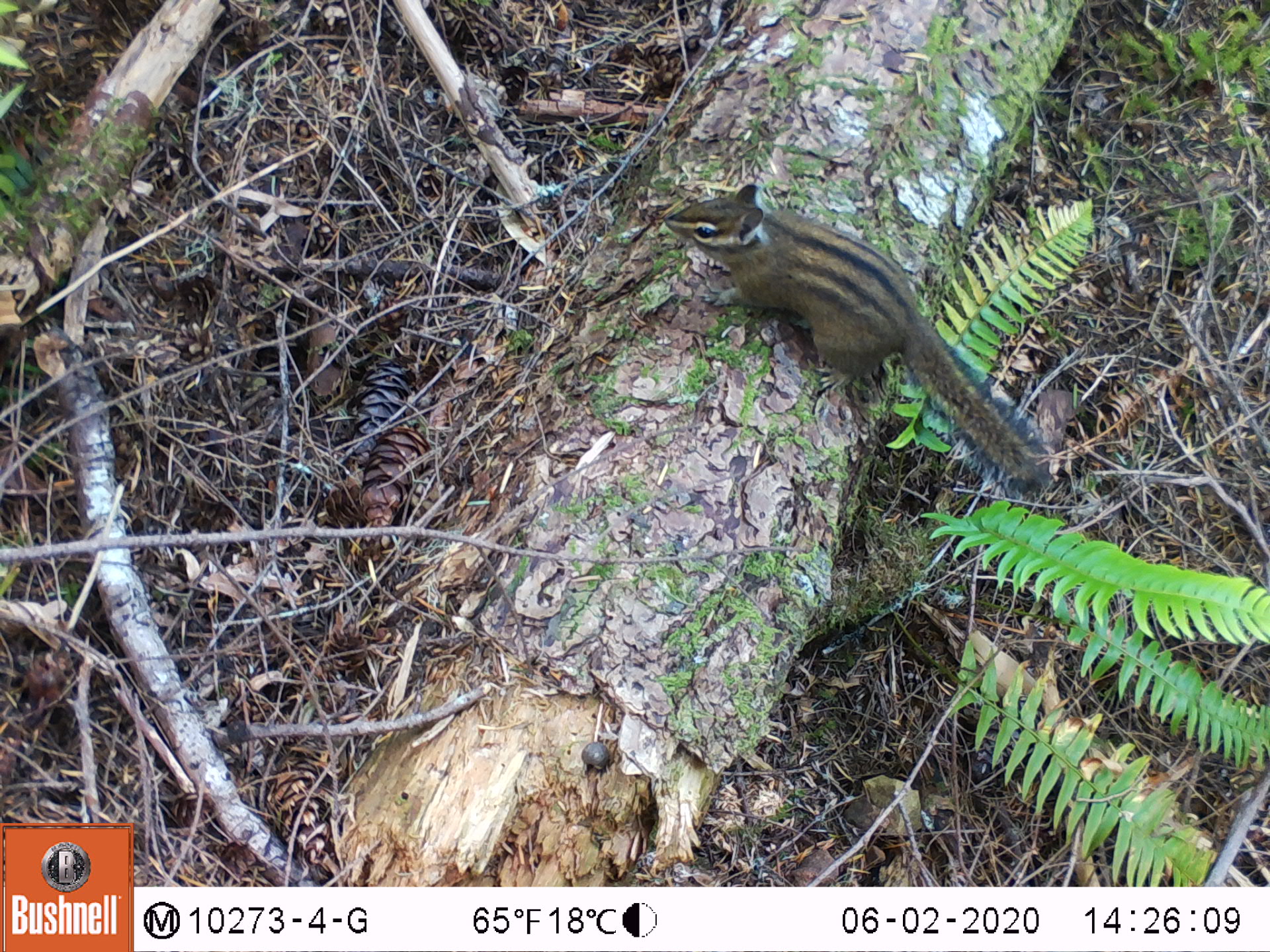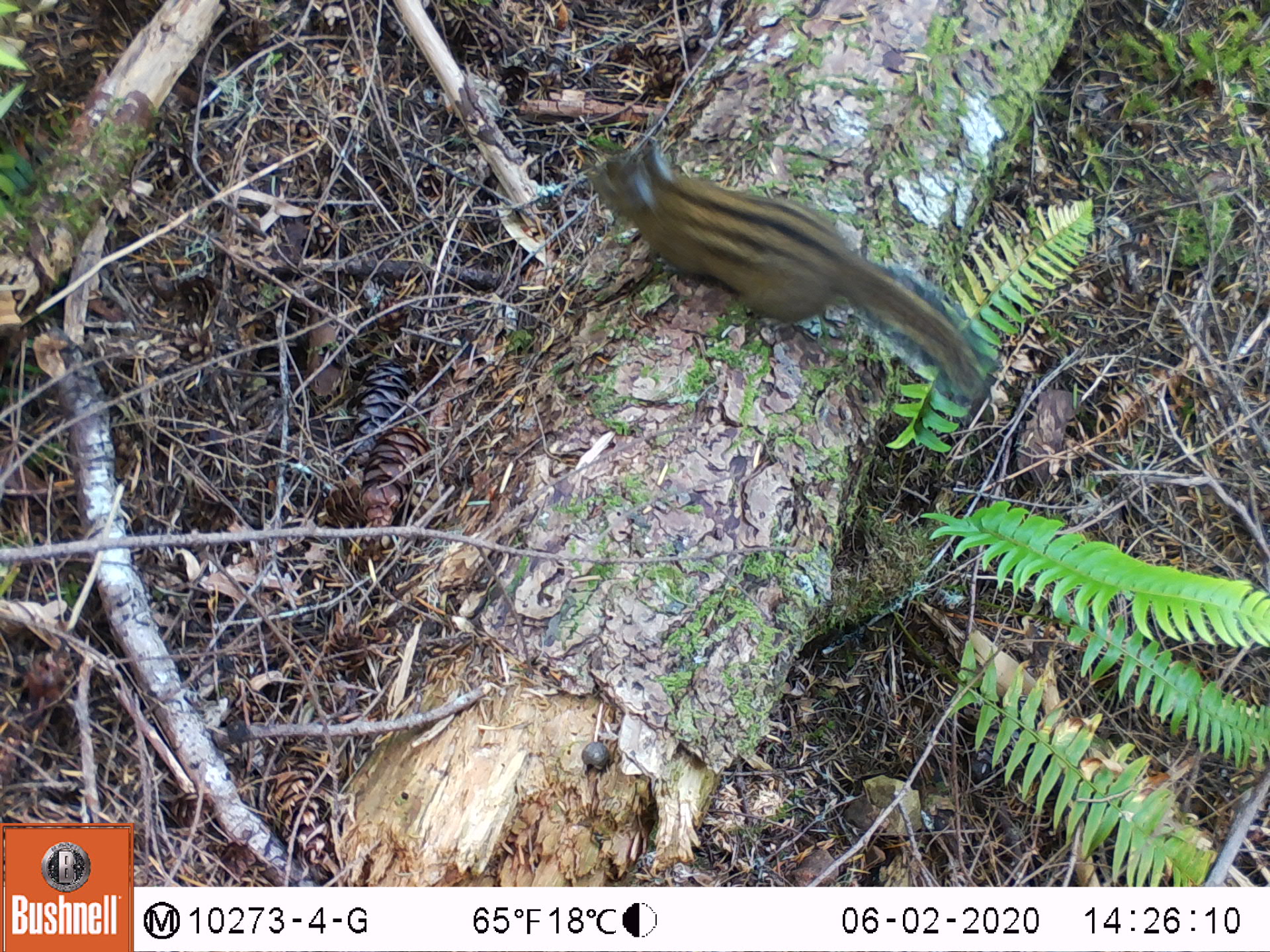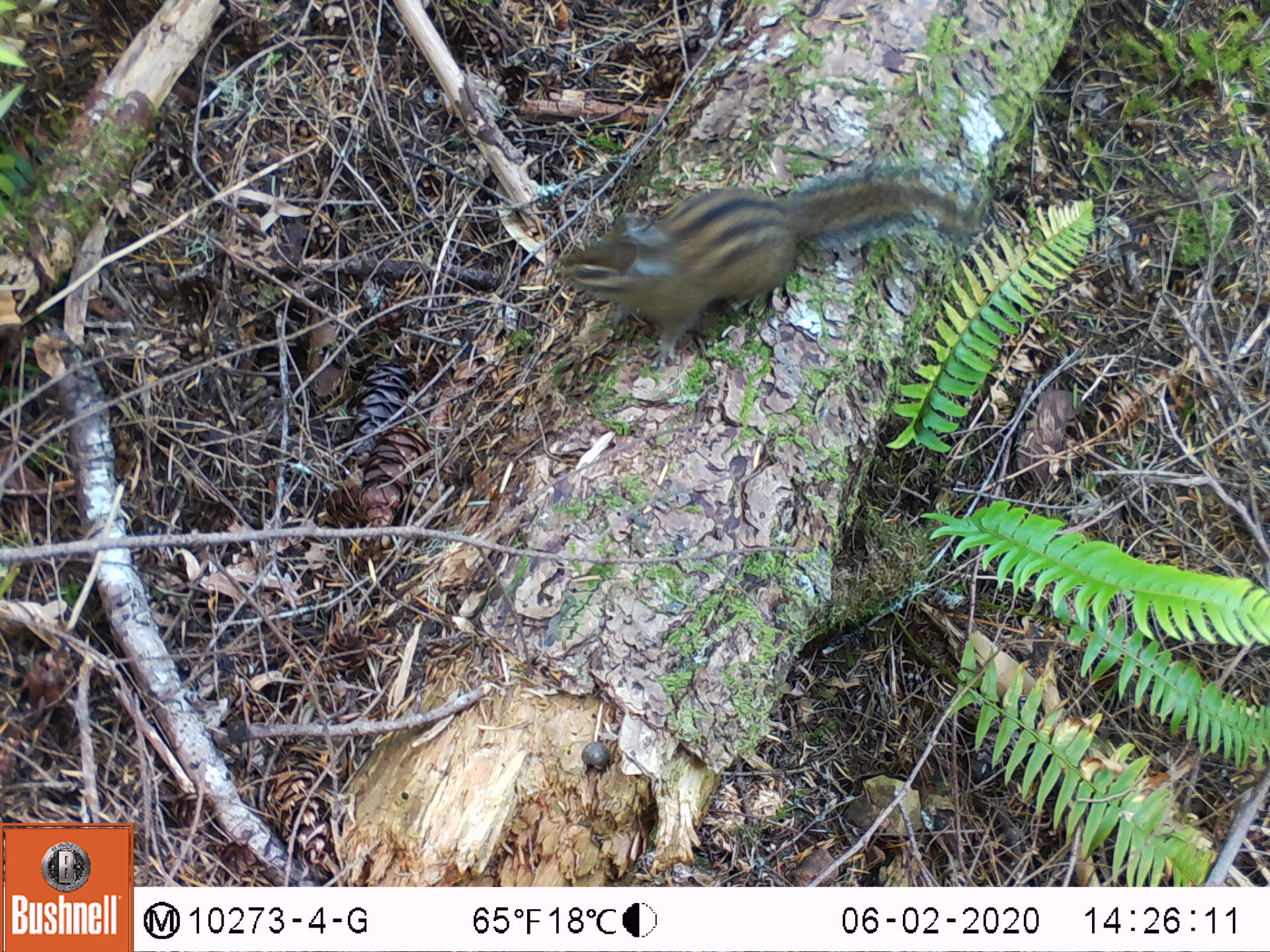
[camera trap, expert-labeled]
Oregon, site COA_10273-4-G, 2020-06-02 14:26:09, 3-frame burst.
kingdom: Animalia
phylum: Chordata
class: Mammalia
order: Rodentia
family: Sciuridae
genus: Neotamias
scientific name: Neotamias townsendii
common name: townsend's chipmunk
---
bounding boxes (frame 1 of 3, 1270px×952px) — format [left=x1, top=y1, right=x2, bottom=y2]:
townsend's chipmunk: [left=658, top=177, right=1070, bottom=516]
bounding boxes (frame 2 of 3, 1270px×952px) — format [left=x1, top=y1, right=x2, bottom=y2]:
townsend's chipmunk: [left=572, top=115, right=1004, bottom=417]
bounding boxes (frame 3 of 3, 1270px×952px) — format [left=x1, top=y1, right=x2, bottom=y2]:
townsend's chipmunk: [left=543, top=157, right=1006, bottom=377]